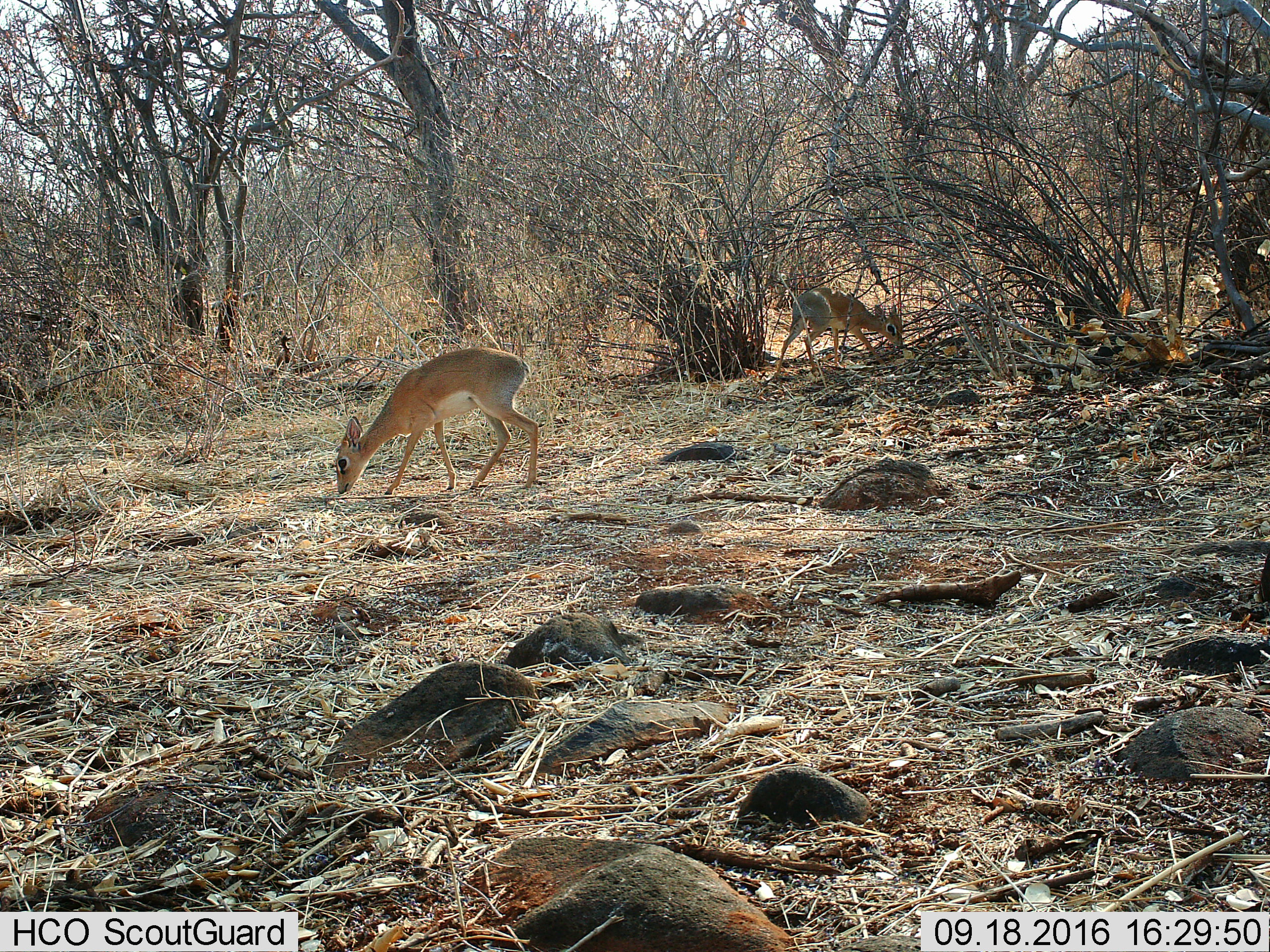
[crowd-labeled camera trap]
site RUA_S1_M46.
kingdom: Animalia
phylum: Chordata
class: Mammalia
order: Artiodactyla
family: Bovidae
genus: Madoqua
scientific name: Madoqua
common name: dik-dik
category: dikdik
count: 2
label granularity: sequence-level